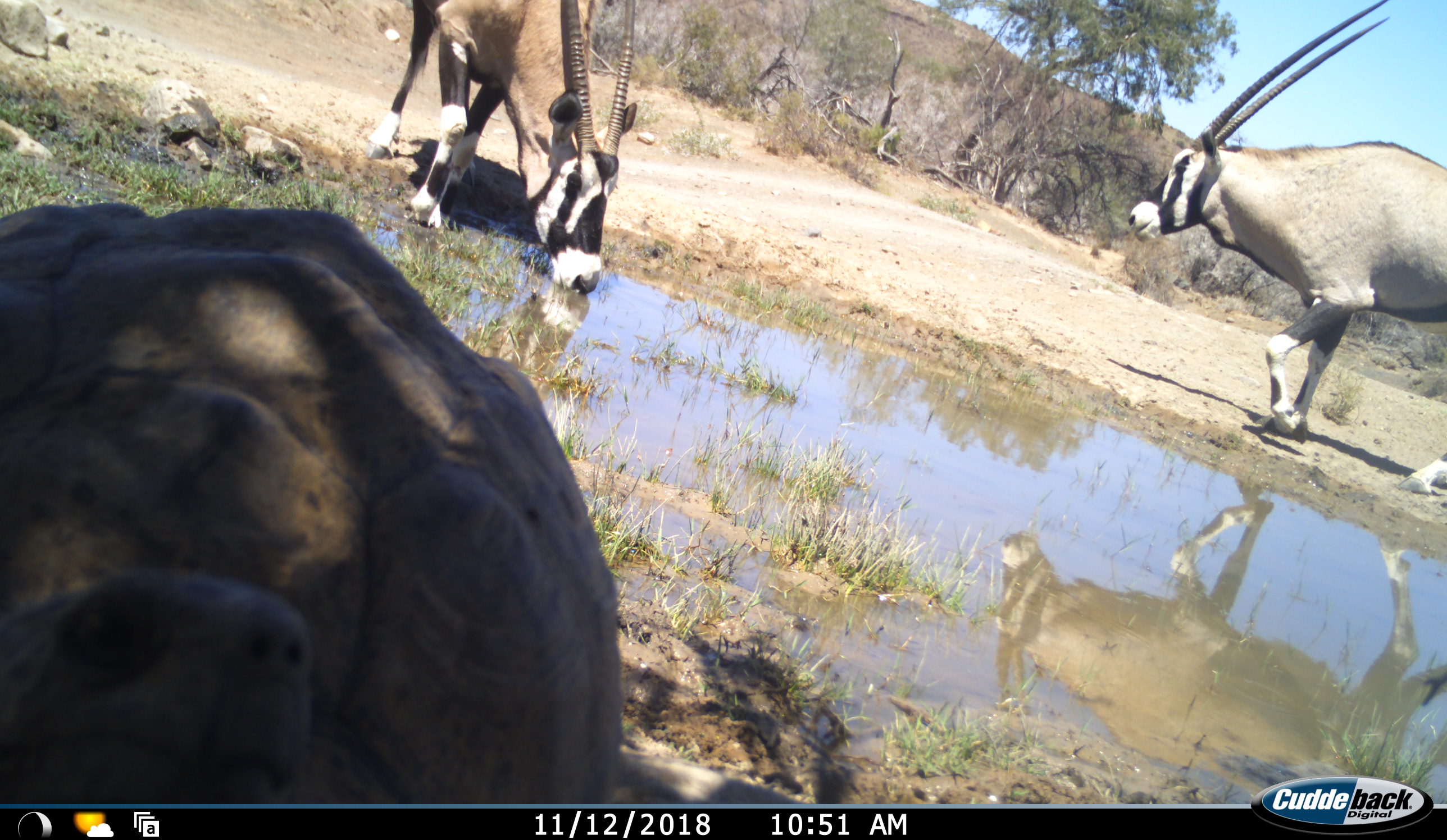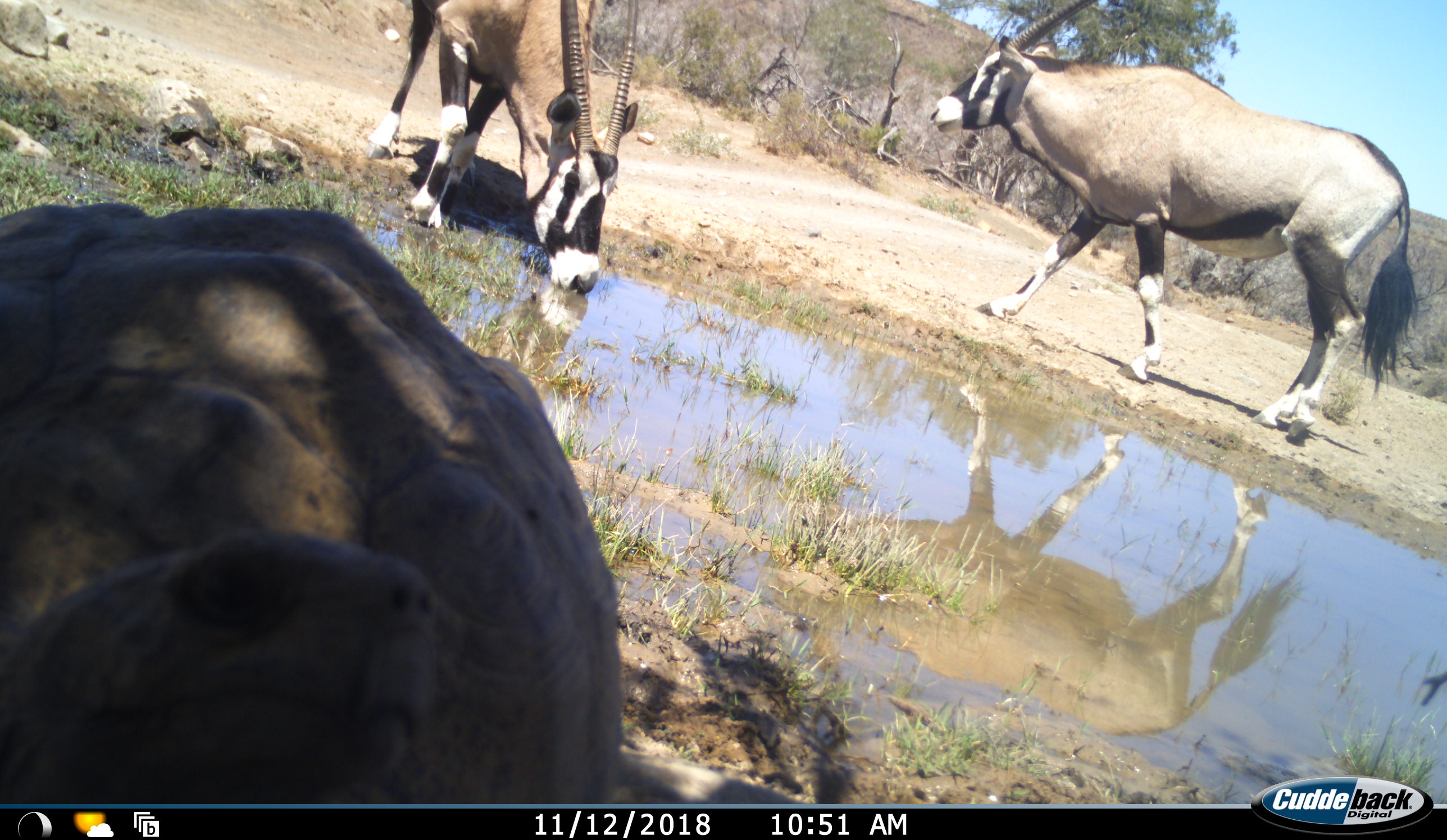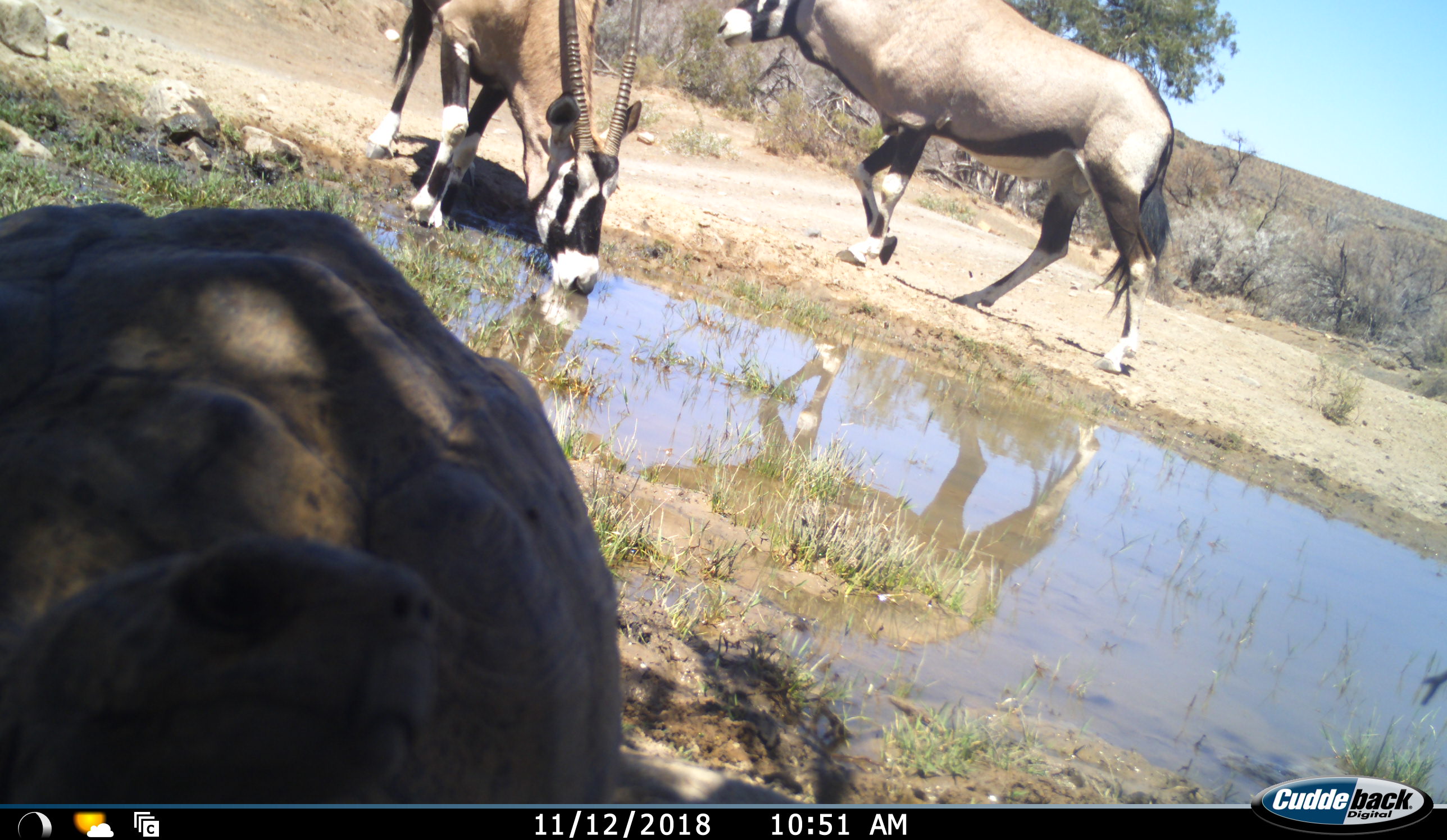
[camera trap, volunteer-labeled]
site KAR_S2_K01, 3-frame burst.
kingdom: Animalia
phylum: Chordata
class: Mammalia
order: Artiodactyla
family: Bovidae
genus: Oryx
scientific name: Oryx gazella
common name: gemsbok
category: oryx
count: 2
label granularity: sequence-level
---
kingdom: Animalia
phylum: Chordata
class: Reptilia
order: Testudines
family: Testudinidae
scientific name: Testudinidae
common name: tortoise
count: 1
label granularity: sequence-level